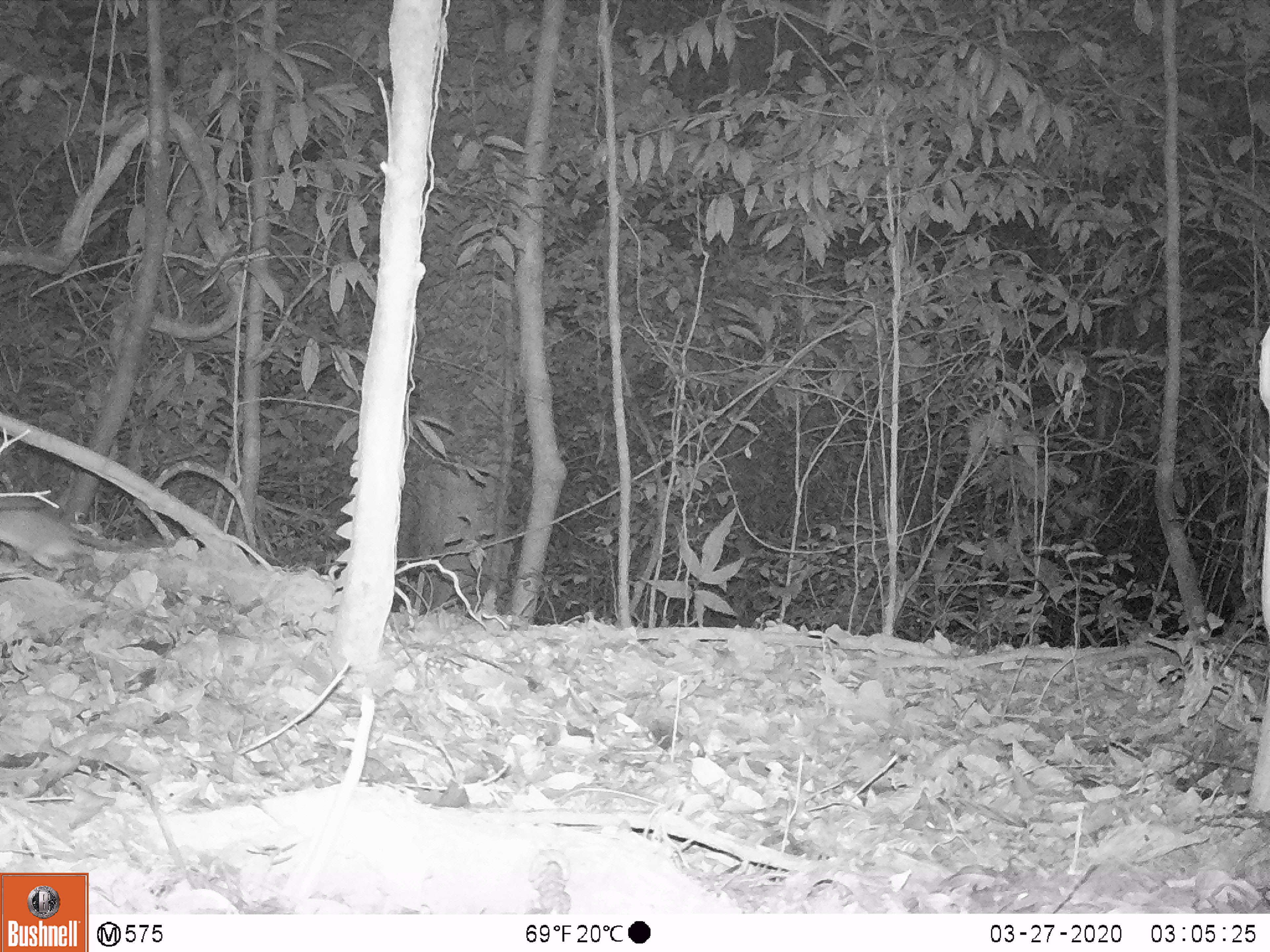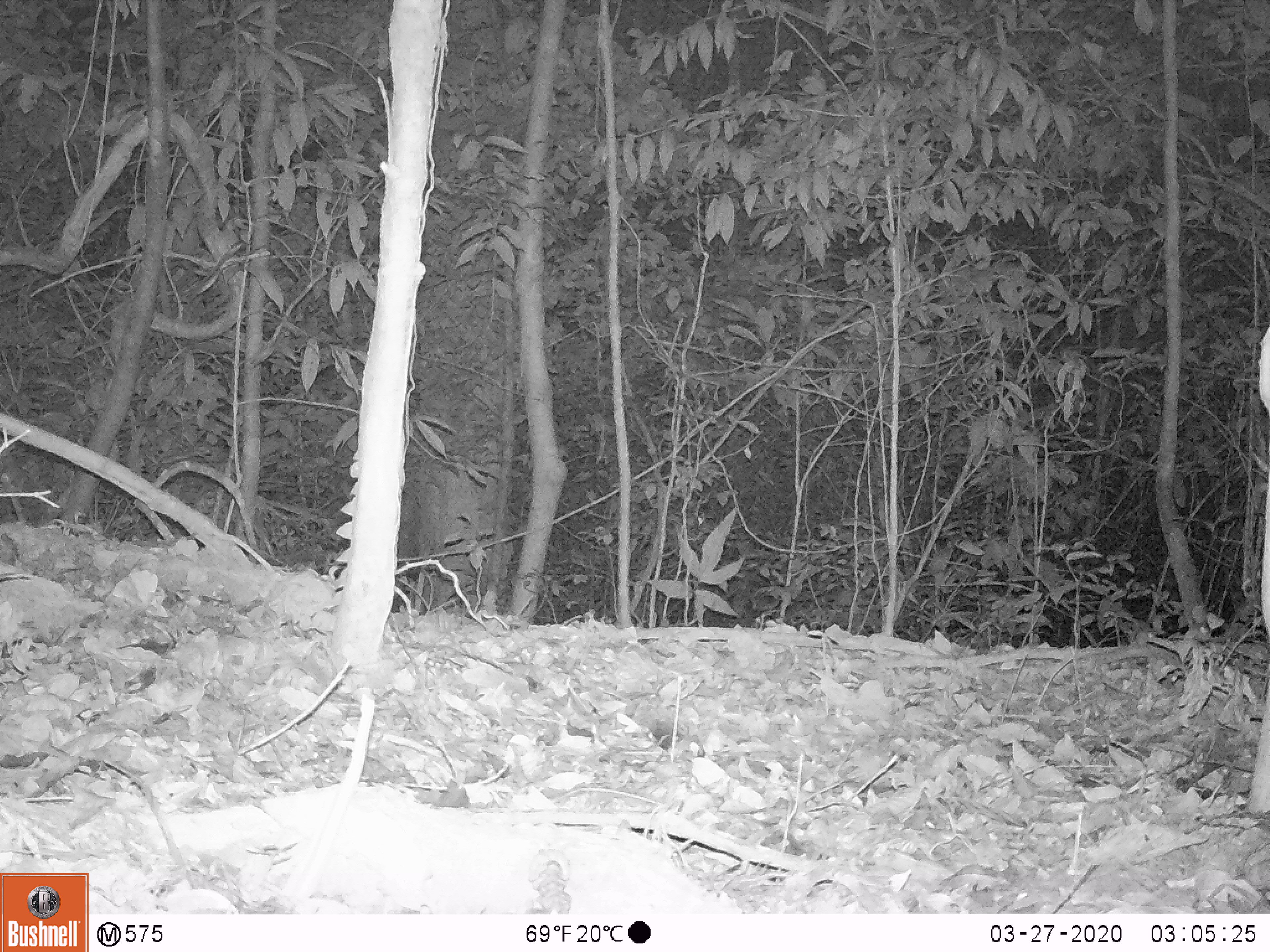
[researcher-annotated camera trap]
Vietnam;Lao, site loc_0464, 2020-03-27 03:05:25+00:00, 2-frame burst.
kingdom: Animalia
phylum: Chordata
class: Mammalia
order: Rodentia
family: Muridae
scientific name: Muridae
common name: old-world mice and rats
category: unidentified murid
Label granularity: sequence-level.